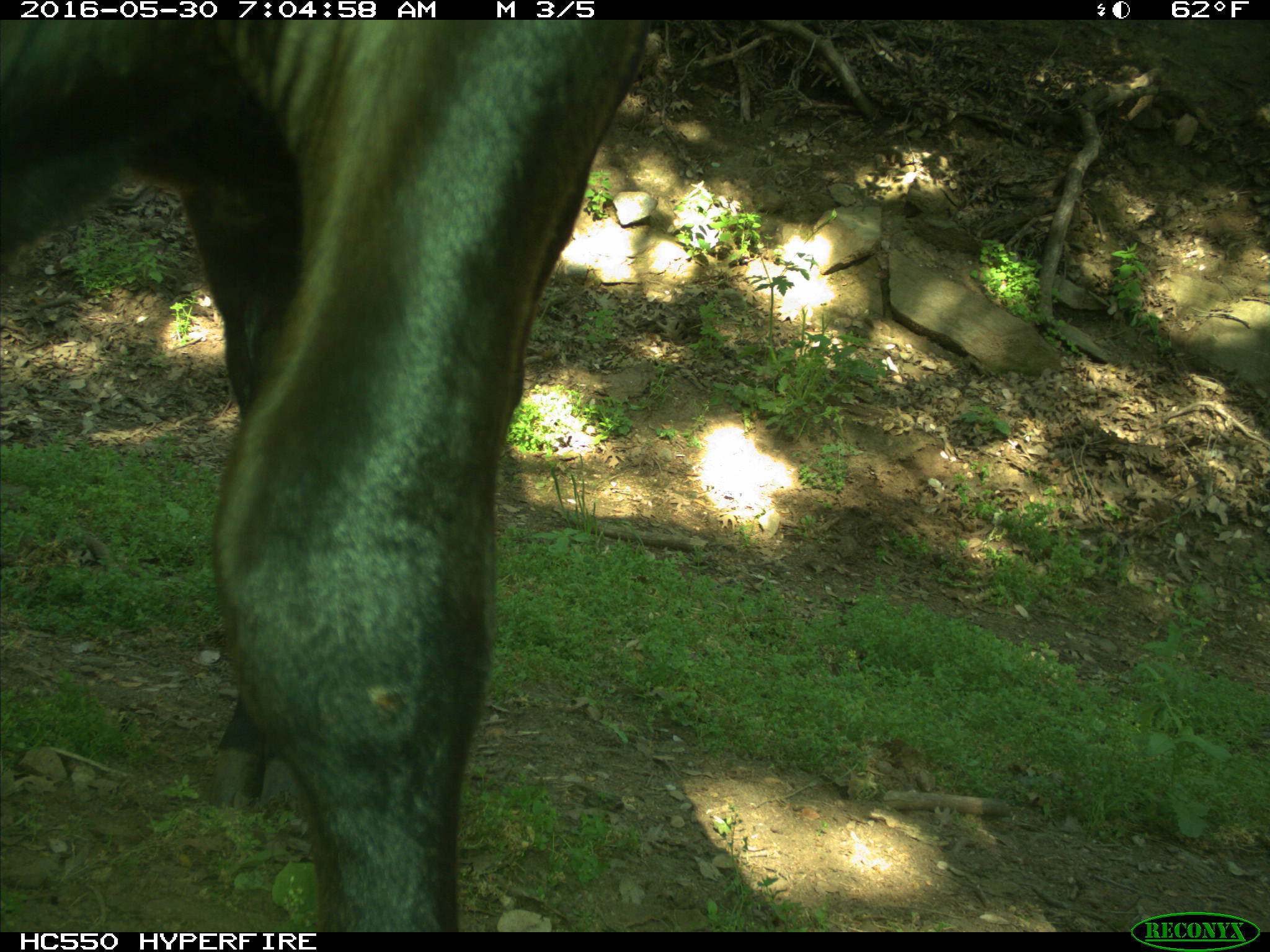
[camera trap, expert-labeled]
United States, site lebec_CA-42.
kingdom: Animalia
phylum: Chordata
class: Mammalia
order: Artiodactyla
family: Bovidae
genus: Bos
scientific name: Bos taurus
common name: domestic cow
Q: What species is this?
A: Bos taurus (domestic cow).